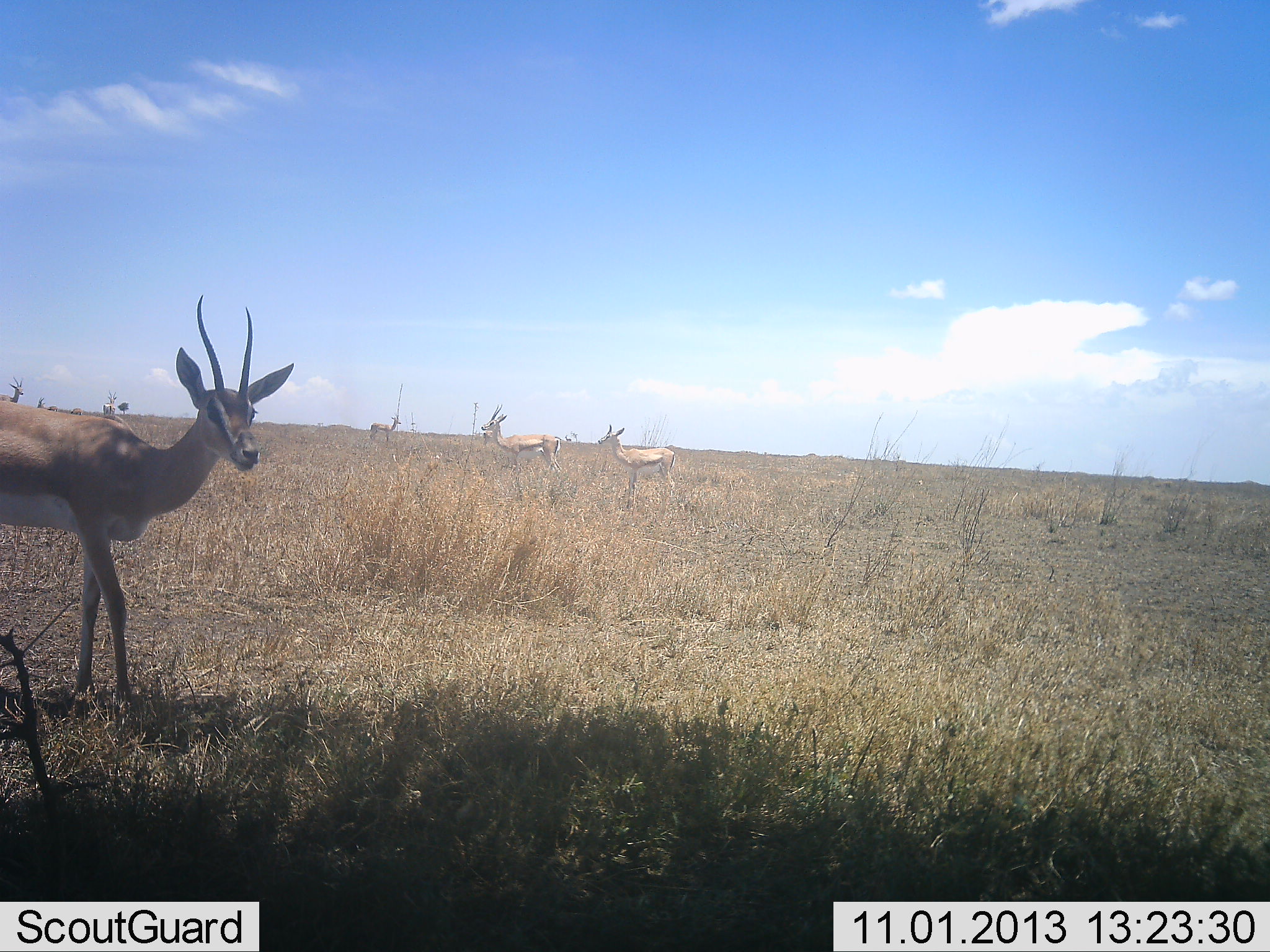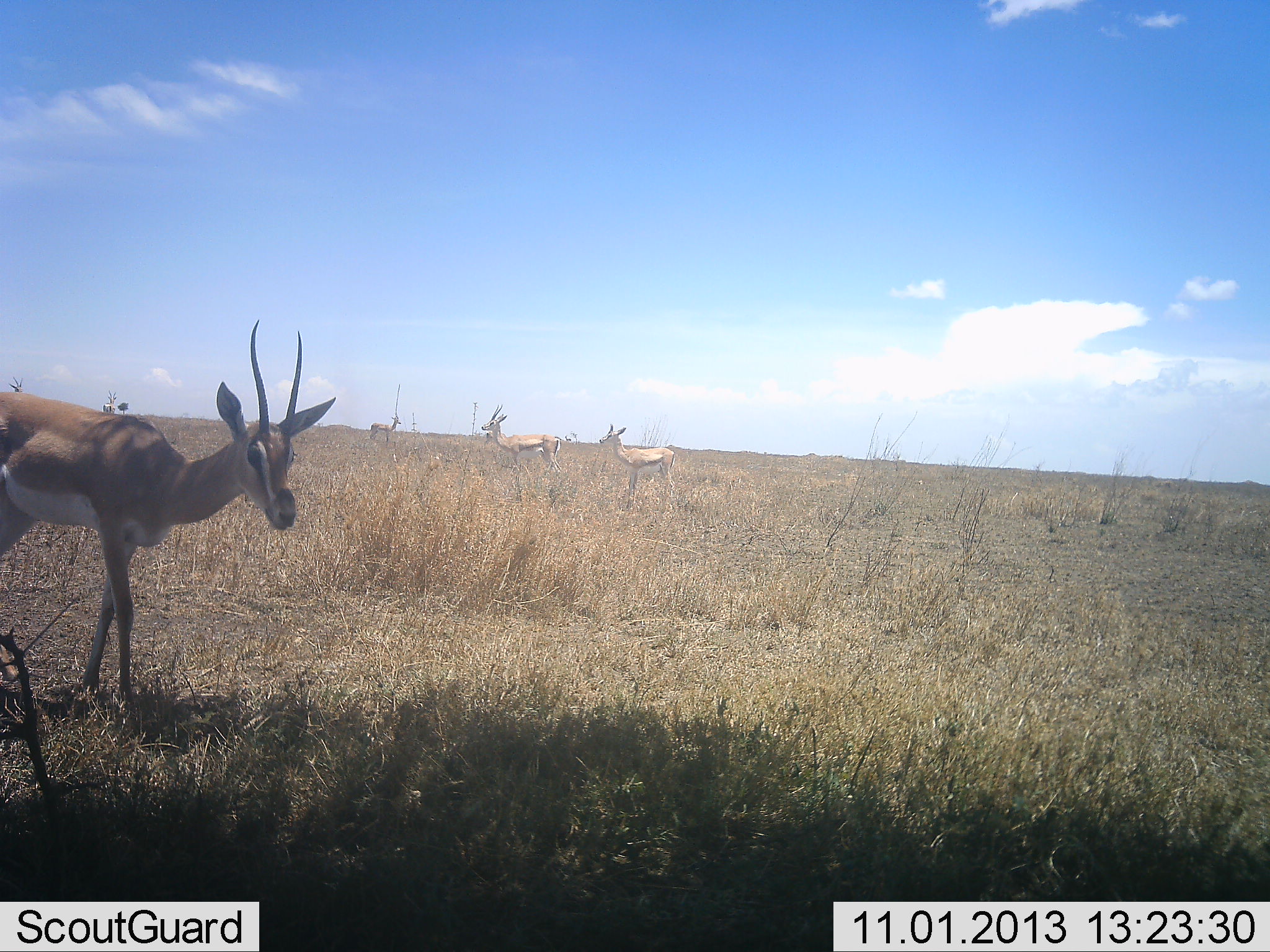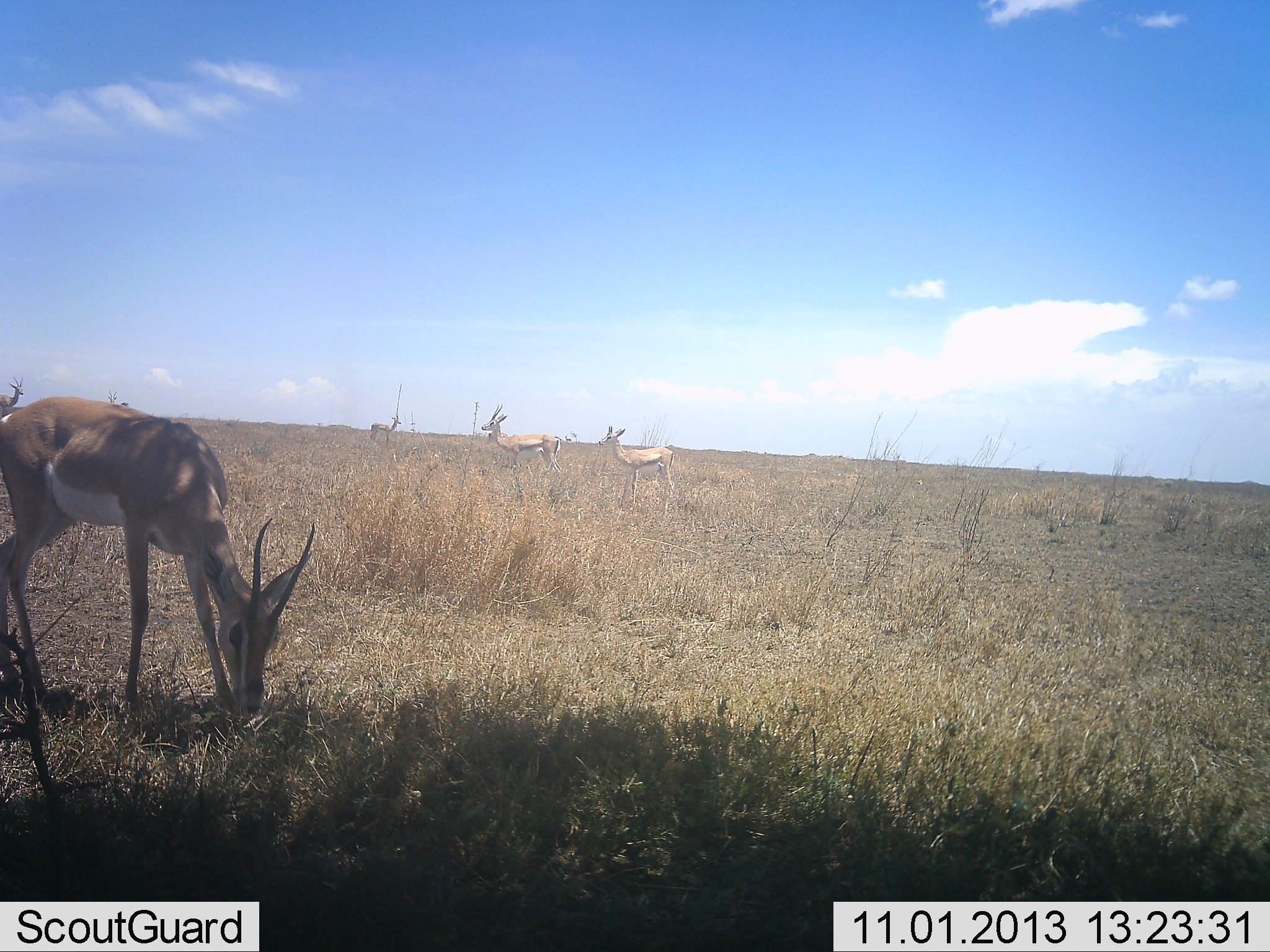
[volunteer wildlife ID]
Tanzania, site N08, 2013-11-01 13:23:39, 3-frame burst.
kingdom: Animalia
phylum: Chordata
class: Mammalia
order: Artiodactyla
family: Bovidae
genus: Nanger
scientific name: Nanger granti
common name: grant's gazelle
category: gazellegrants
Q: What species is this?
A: Gazellegrants (grant's gazelle) (Nanger granti).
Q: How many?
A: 4.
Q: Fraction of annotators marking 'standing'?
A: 75%.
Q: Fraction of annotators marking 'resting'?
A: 0%.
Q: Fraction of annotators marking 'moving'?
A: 17%.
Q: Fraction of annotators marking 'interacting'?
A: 0%.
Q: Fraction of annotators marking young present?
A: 0%.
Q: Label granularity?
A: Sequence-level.